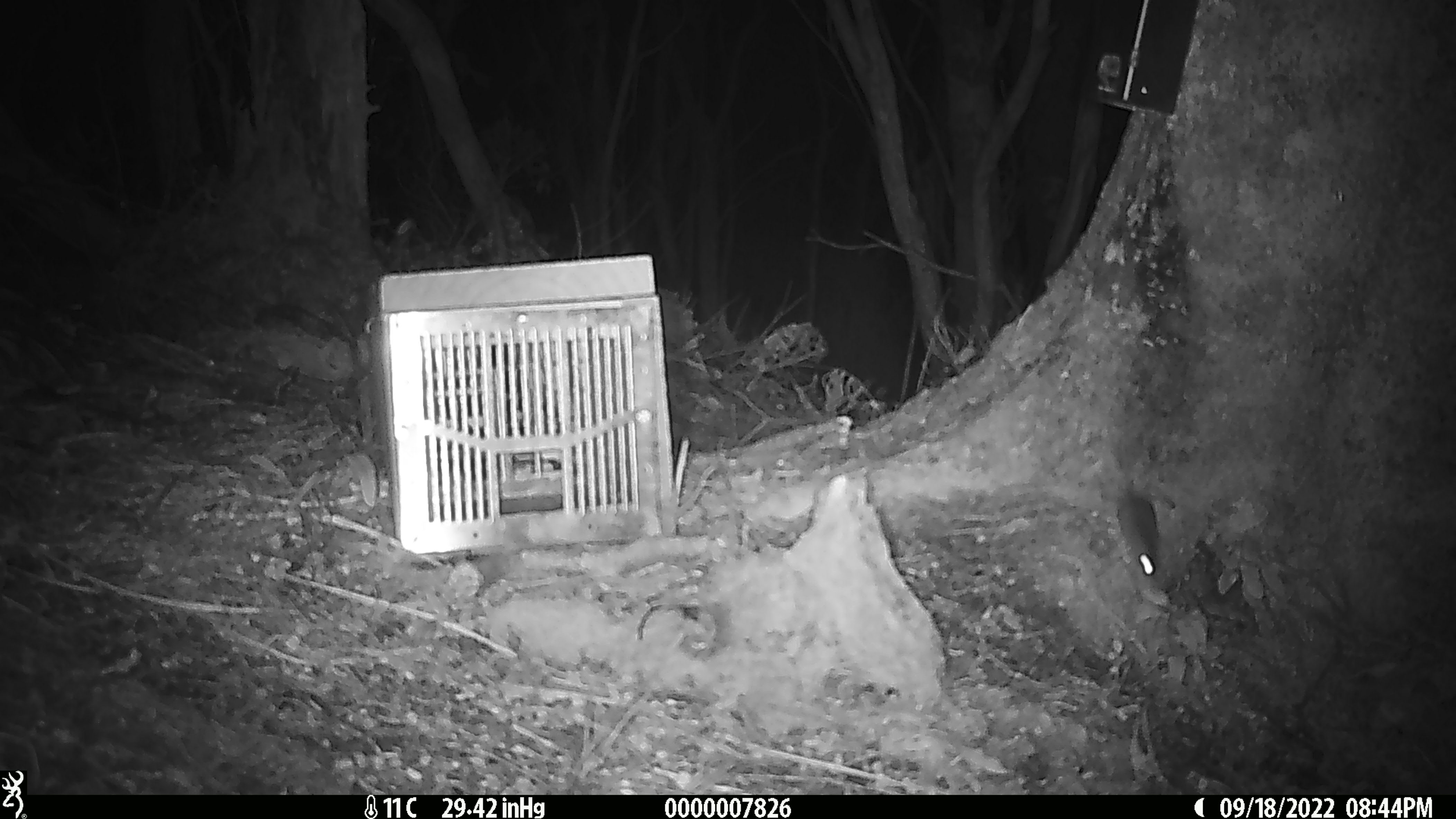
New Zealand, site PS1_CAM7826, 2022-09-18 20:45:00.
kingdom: Animalia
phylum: Chordata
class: Mammalia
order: Rodentia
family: Muridae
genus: Mus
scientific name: Mus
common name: mouse